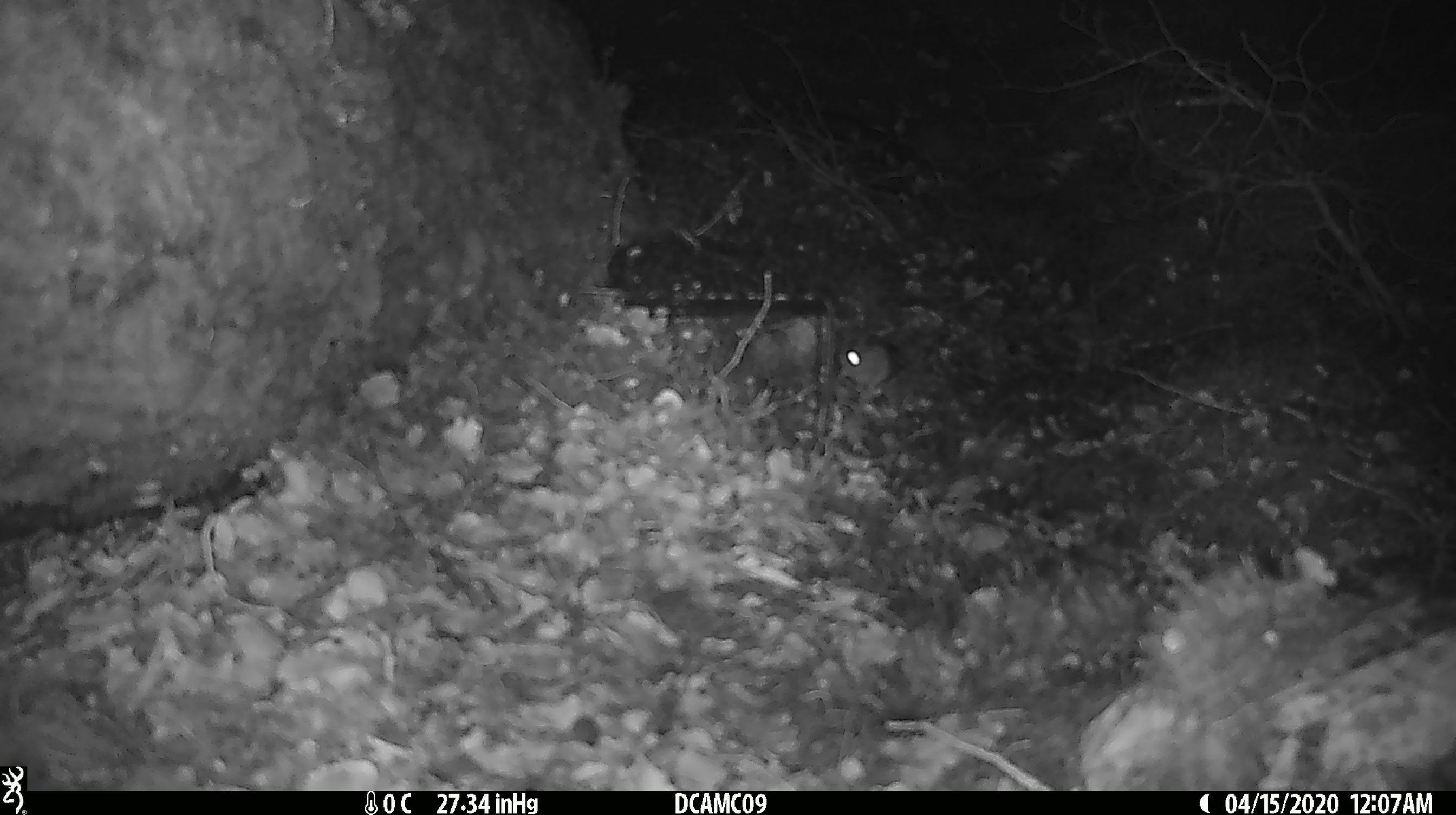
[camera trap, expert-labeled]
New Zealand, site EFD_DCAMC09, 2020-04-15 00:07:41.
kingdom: Animalia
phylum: Chordata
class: Mammalia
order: Rodentia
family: Muridae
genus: Mus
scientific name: Mus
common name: mouse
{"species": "mouse (Mus)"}